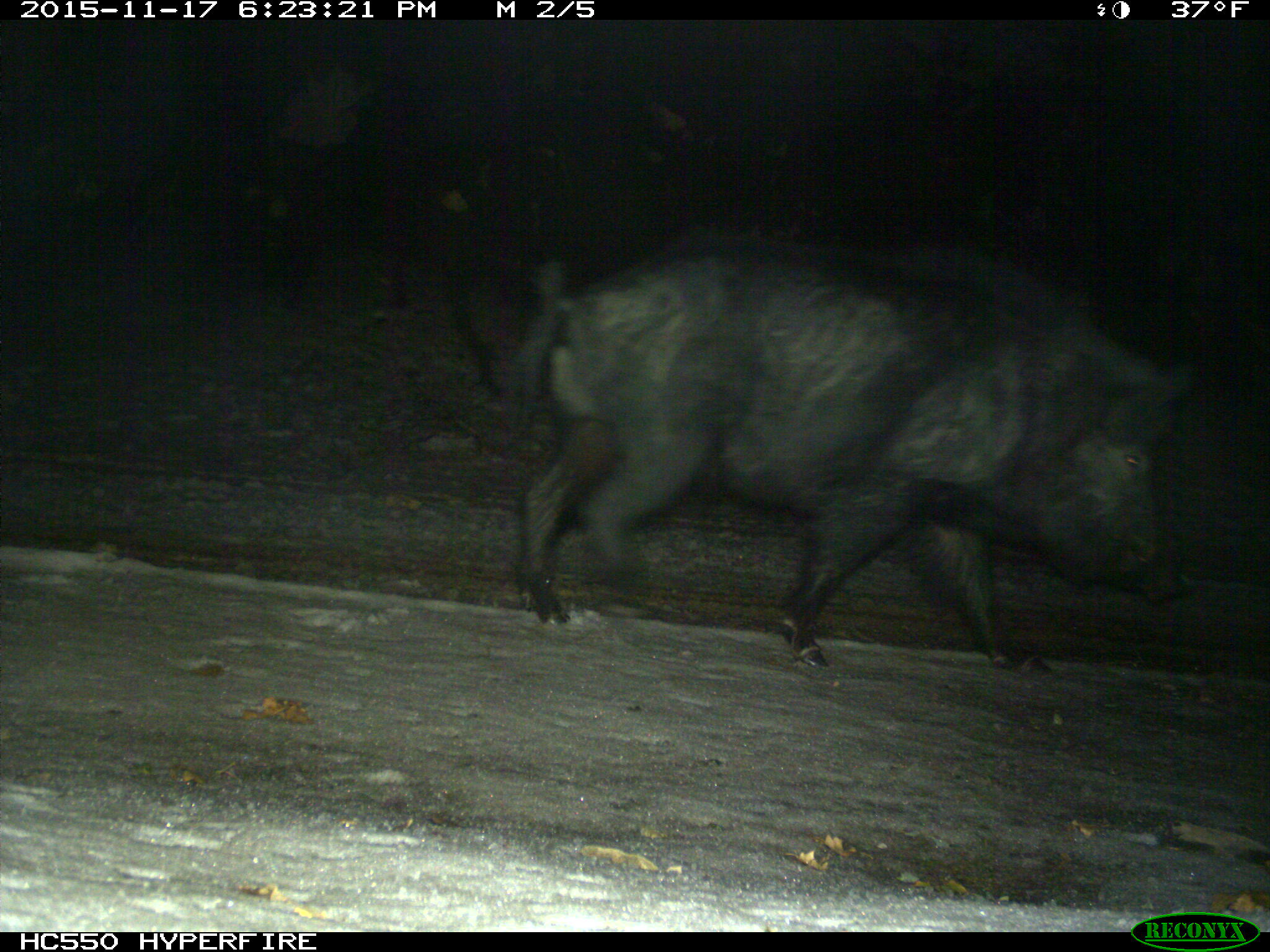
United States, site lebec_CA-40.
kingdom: Animalia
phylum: Chordata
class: Mammalia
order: Artiodactyla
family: Suidae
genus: Sus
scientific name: Sus scrofa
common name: wild boar